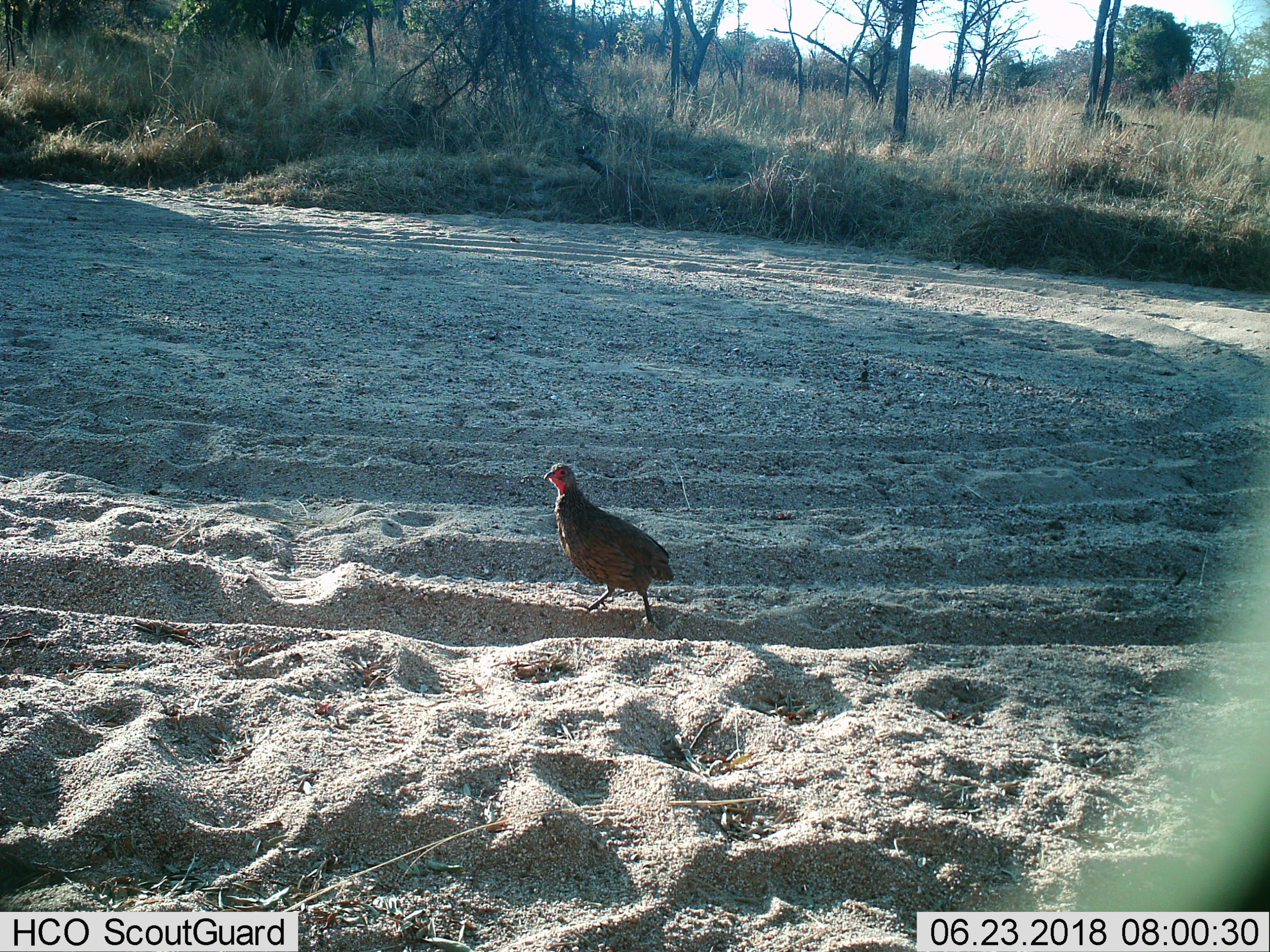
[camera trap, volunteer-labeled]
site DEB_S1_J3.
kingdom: Animalia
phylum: Chordata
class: Aves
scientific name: Aves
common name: bird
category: birdother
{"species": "birdother (bird) (Aves)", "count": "1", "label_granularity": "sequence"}